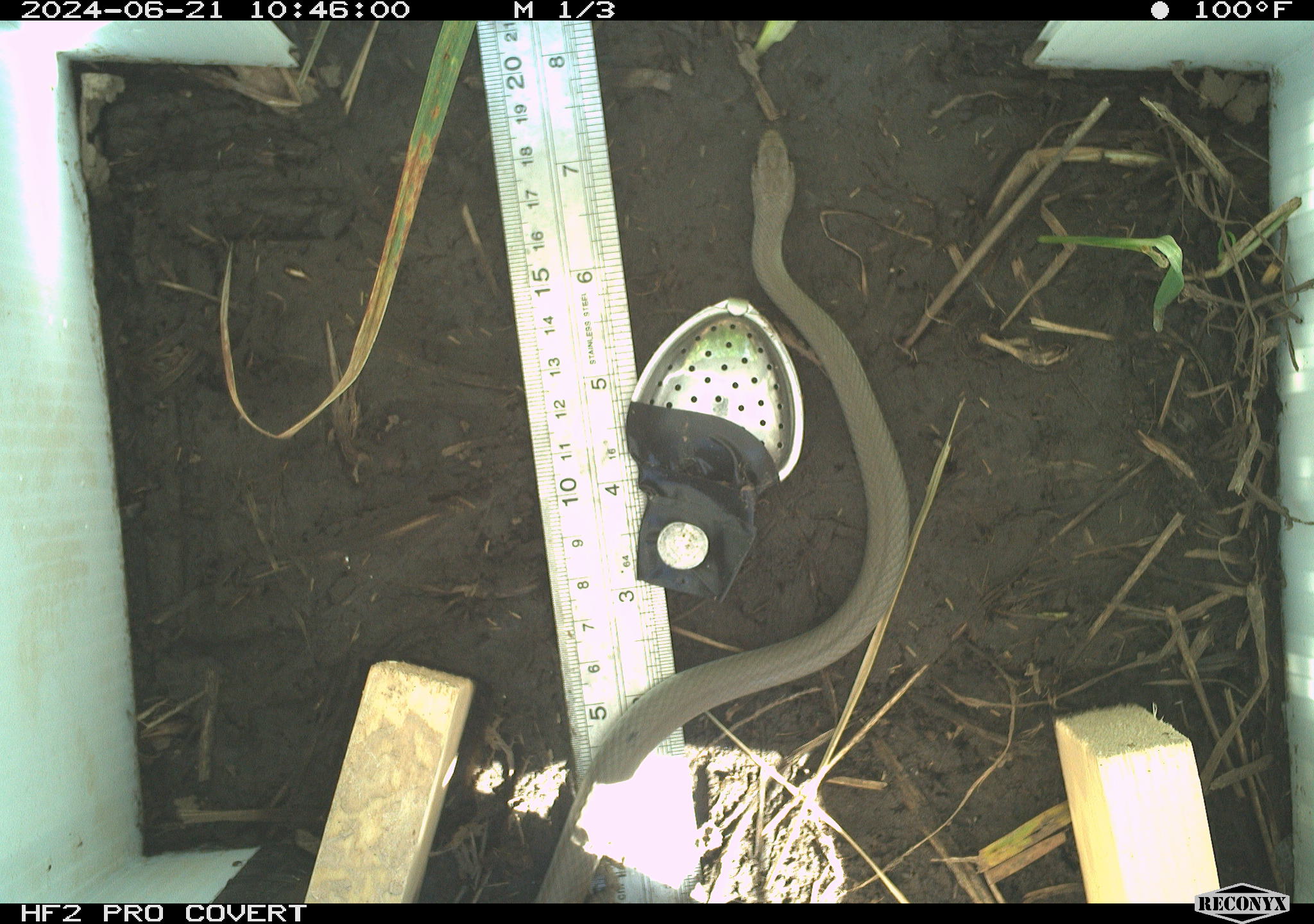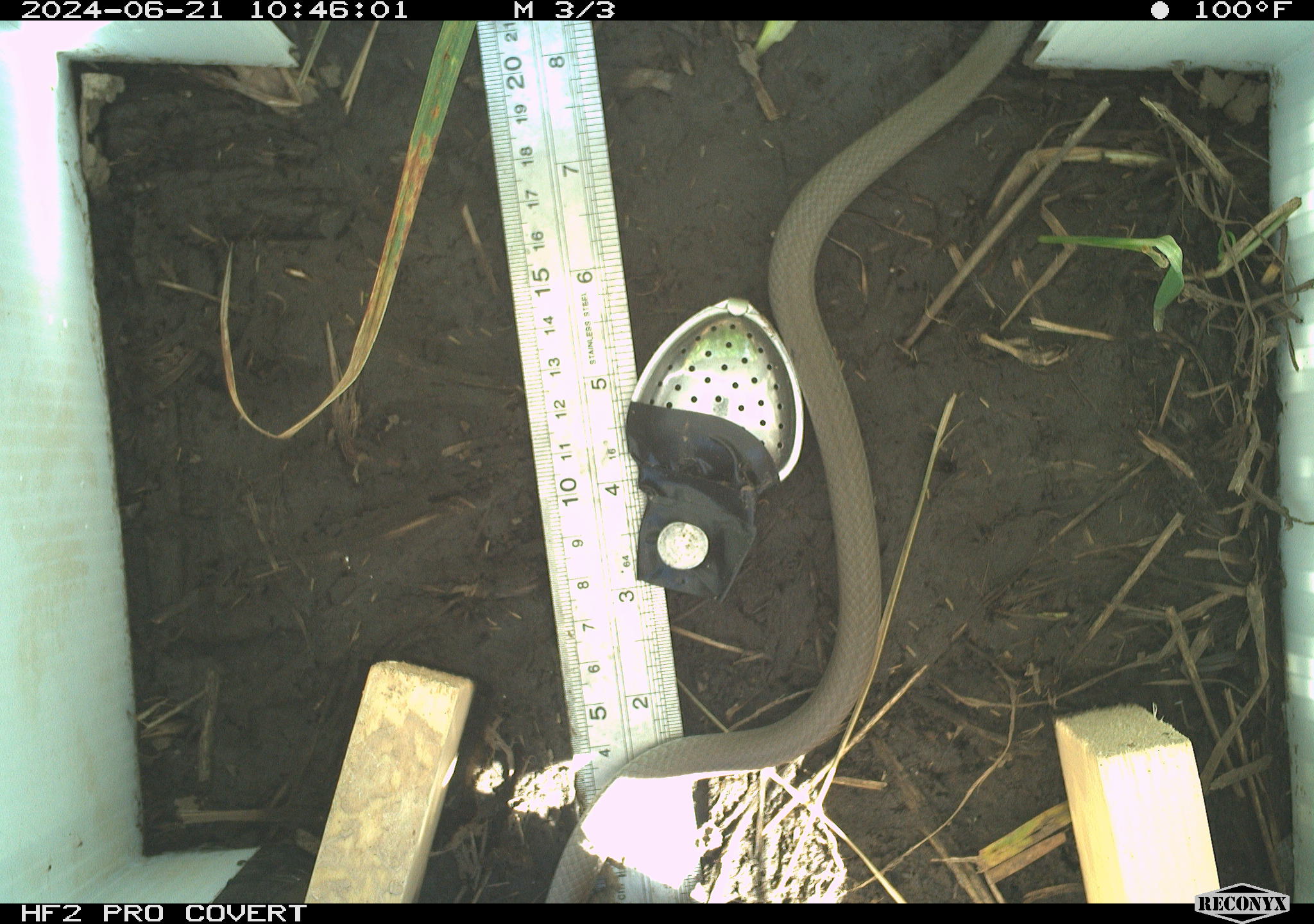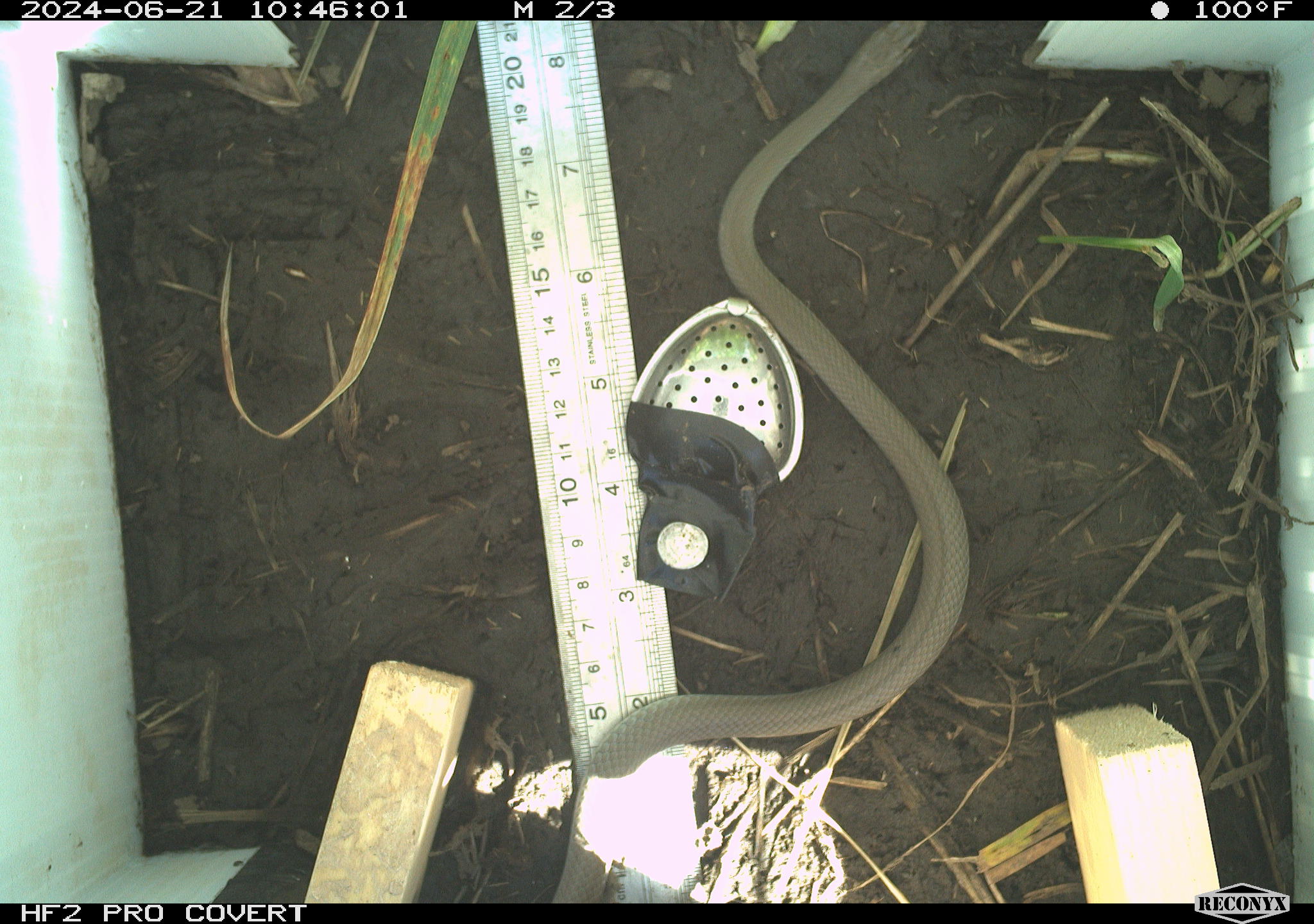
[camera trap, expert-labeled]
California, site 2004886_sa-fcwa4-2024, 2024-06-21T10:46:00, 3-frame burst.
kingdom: Animalia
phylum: Chordata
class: Reptilia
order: Squamata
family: Colubridae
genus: Coluber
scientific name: Coluber constrictor mormon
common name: western yellow-bellied racer